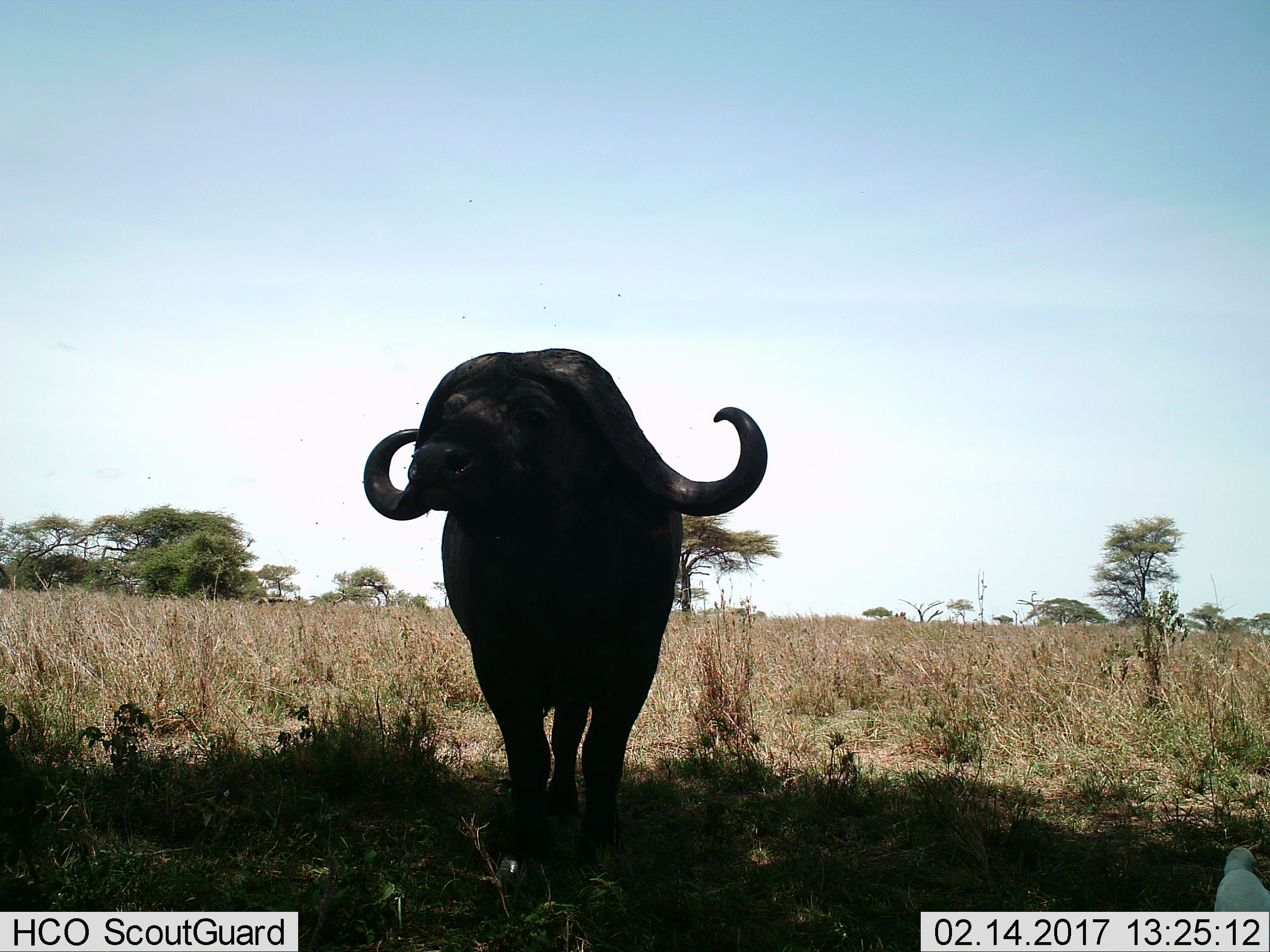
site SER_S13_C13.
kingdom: Animalia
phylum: Chordata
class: Mammalia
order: Artiodactyla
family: Bovidae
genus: Syncerus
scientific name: Syncerus caffer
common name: african buffalo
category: buffalo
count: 1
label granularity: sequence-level